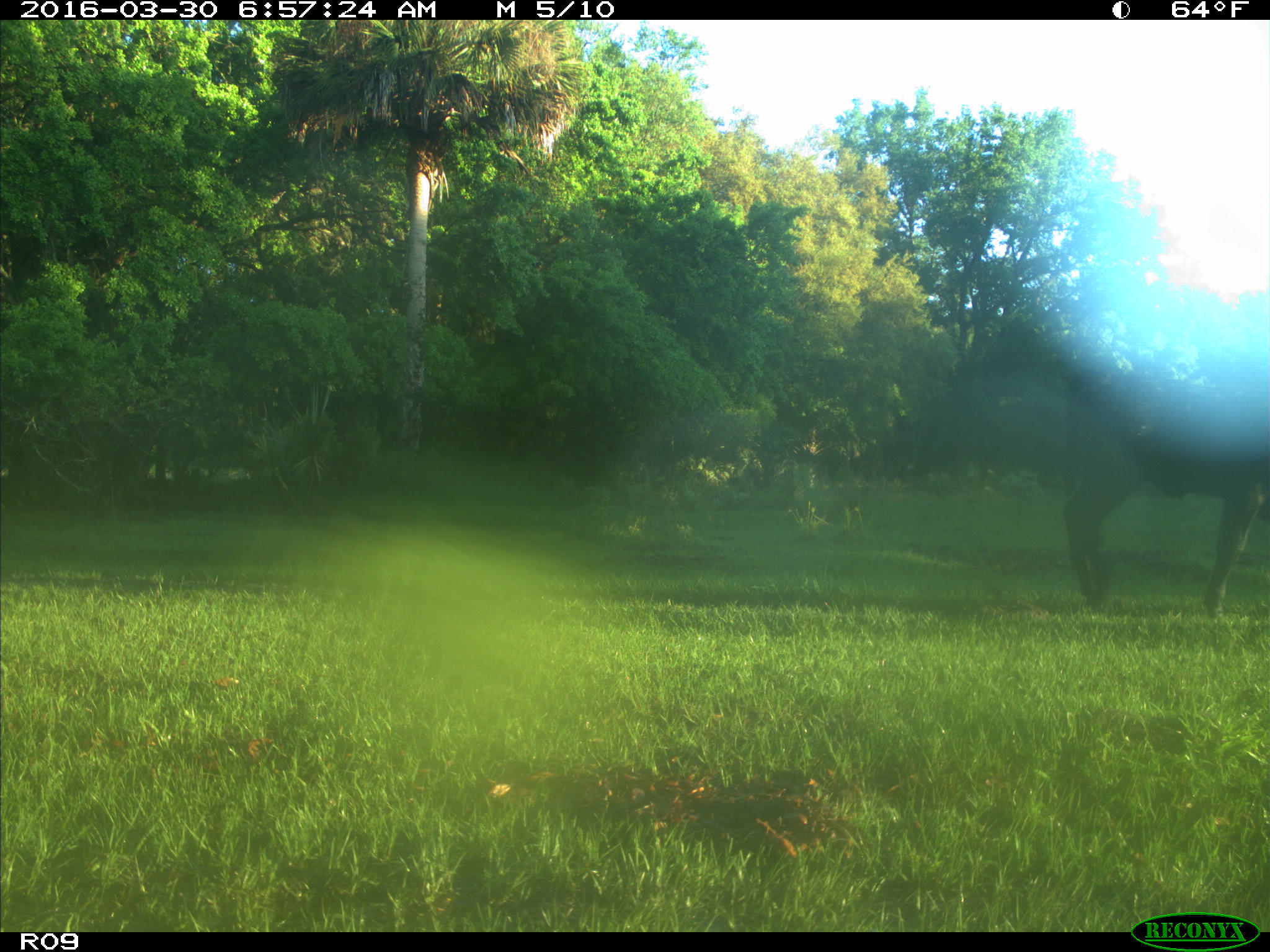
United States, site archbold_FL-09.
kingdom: Animalia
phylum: Chordata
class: Mammalia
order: Artiodactyla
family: Bovidae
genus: Bos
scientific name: Bos taurus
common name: domestic cow